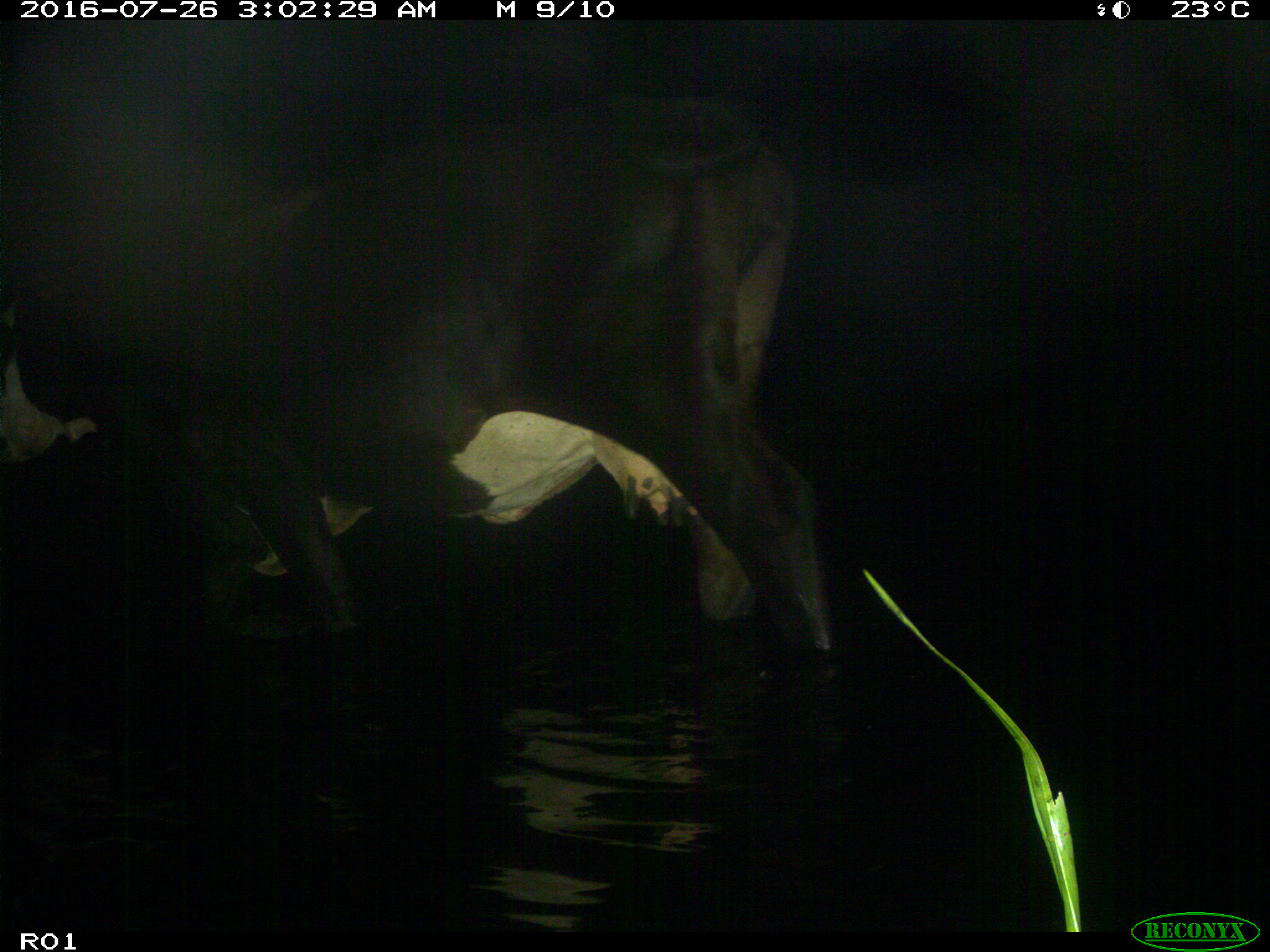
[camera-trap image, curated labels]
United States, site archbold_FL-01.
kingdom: Animalia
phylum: Chordata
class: Mammalia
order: Artiodactyla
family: Bovidae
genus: Bos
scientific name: Bos taurus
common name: domestic cow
Bos taurus (domestic cow).